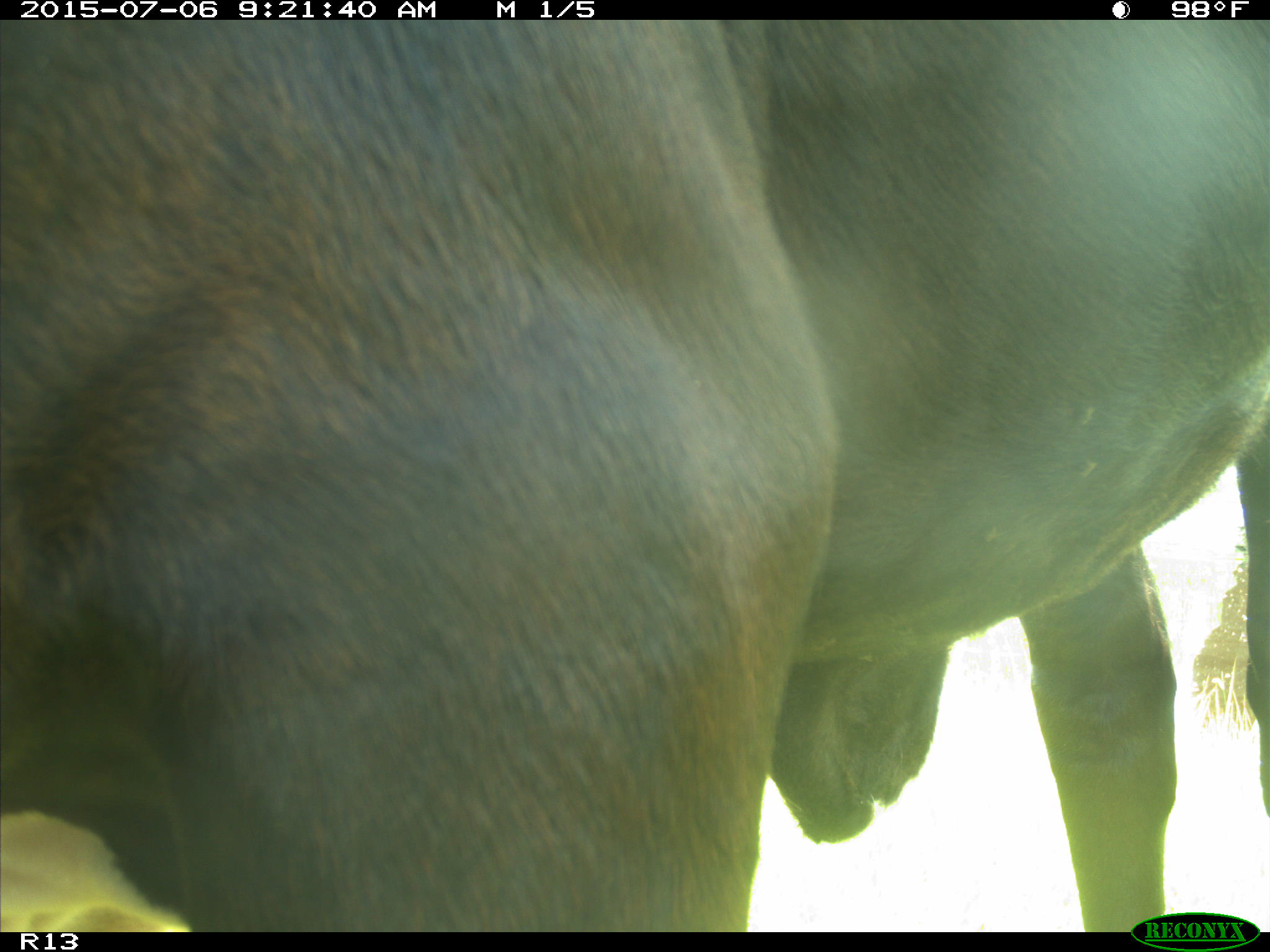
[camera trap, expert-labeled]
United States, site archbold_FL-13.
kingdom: Animalia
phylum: Chordata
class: Mammalia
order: Artiodactyla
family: Bovidae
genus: Bos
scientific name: Bos taurus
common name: domestic cow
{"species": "Bos taurus (domestic cow)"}